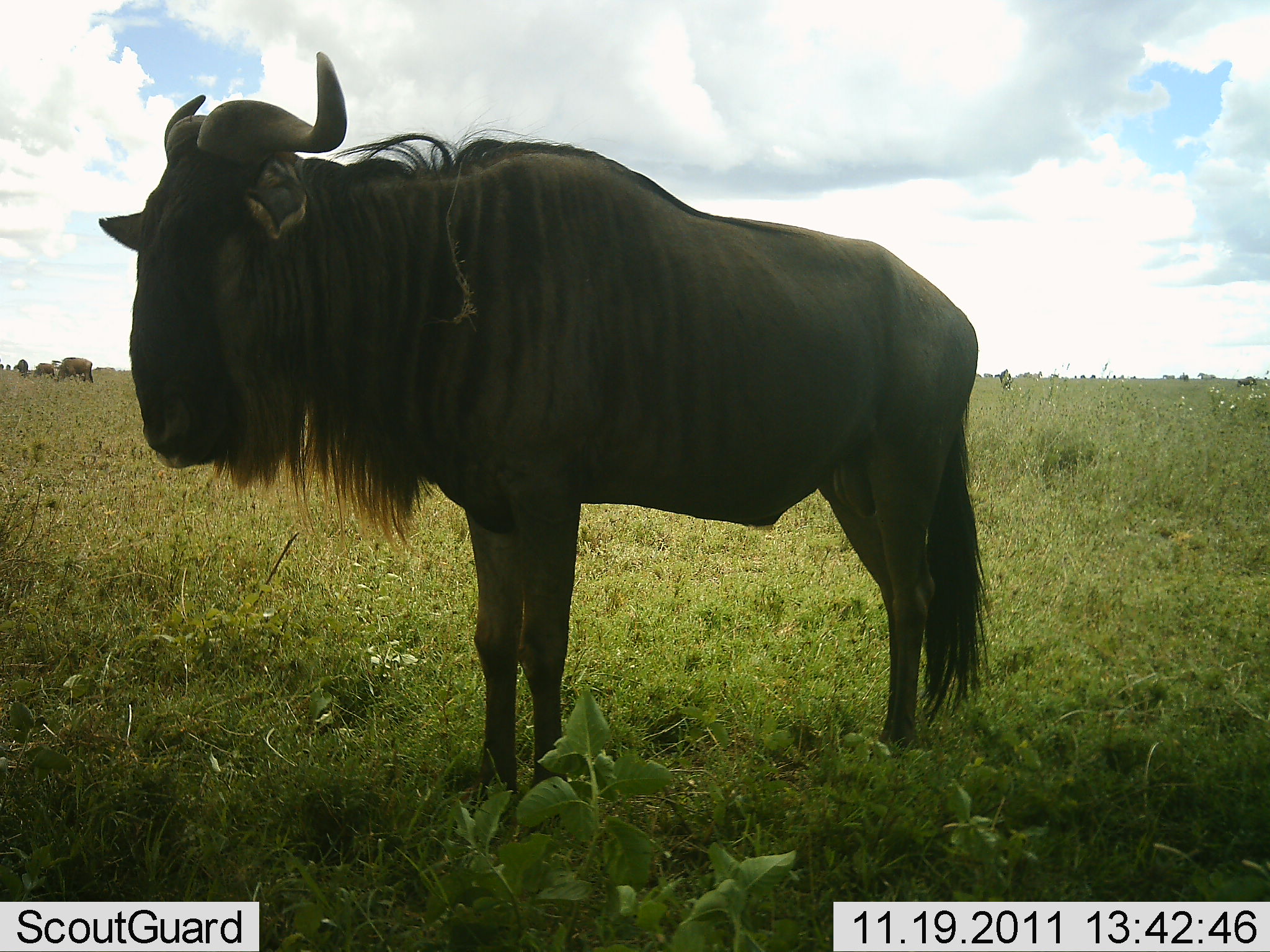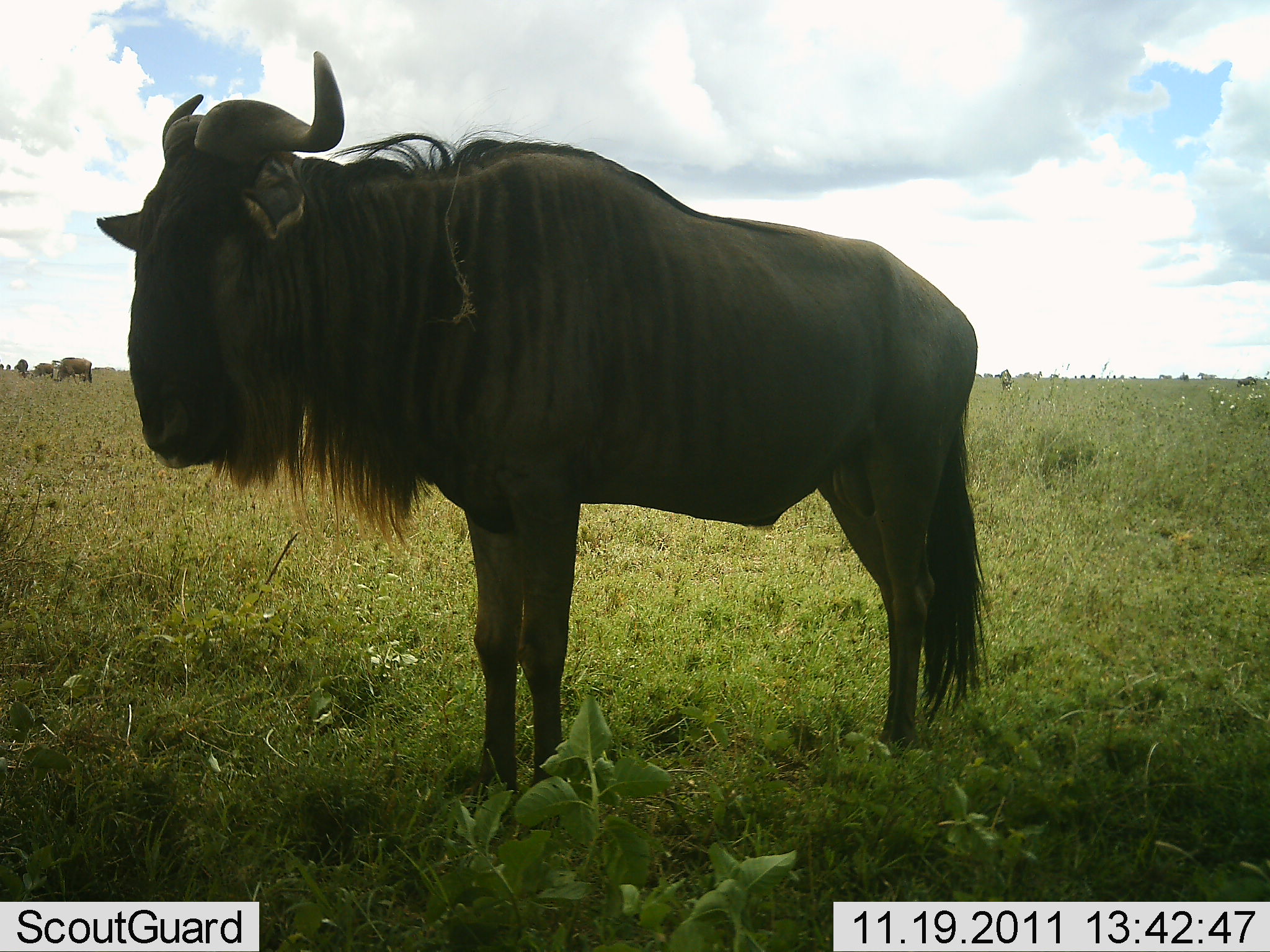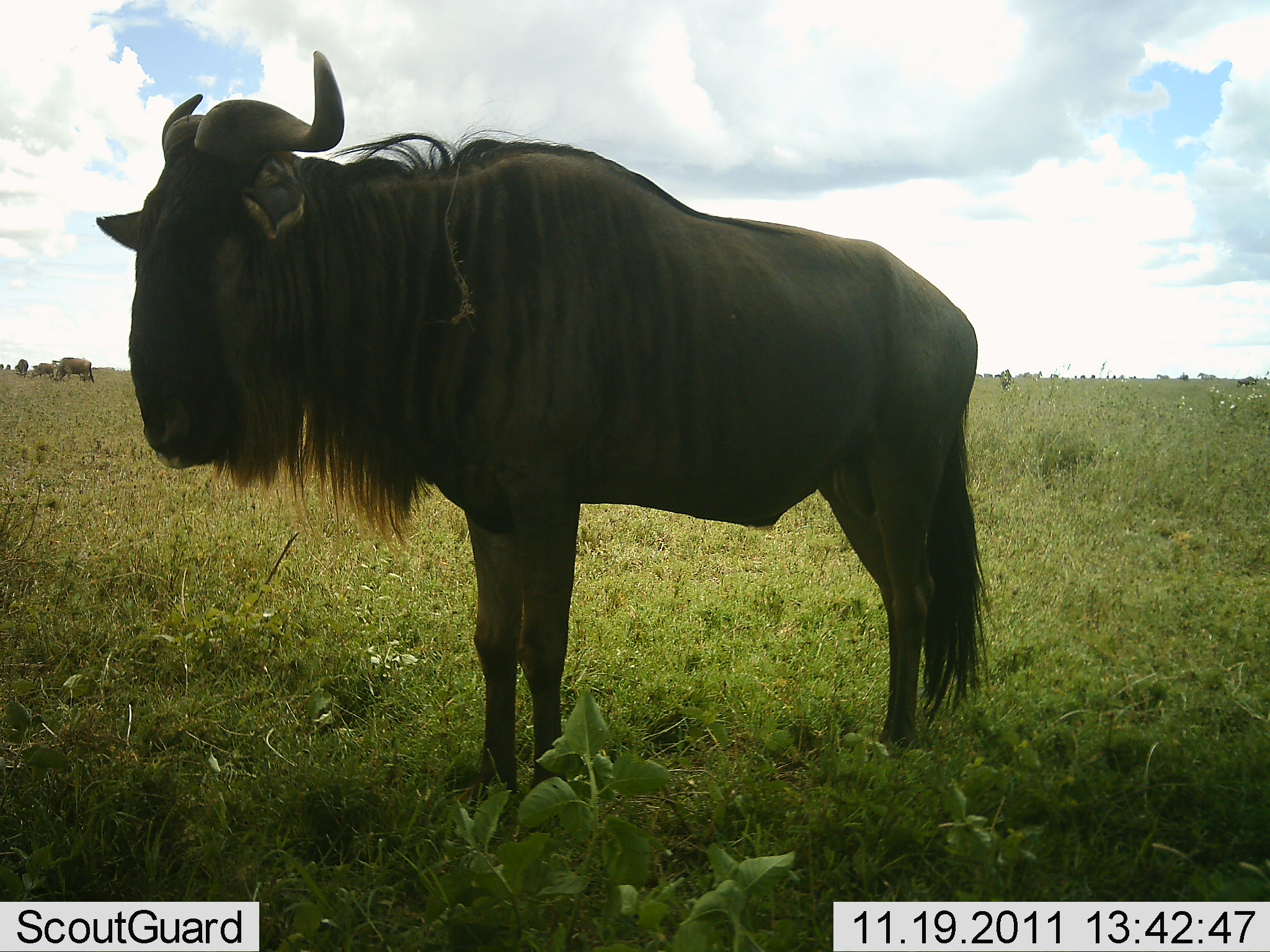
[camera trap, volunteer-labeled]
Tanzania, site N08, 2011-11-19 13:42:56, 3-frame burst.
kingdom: Animalia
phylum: Chordata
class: Mammalia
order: Artiodactyla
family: Bovidae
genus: Connochaetes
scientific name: Connochaetes taurinus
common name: blue wildebeest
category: wildebeest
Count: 1.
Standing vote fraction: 100%.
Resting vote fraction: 0%.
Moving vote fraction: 0%.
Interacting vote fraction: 0%.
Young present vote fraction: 0%.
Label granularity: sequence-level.